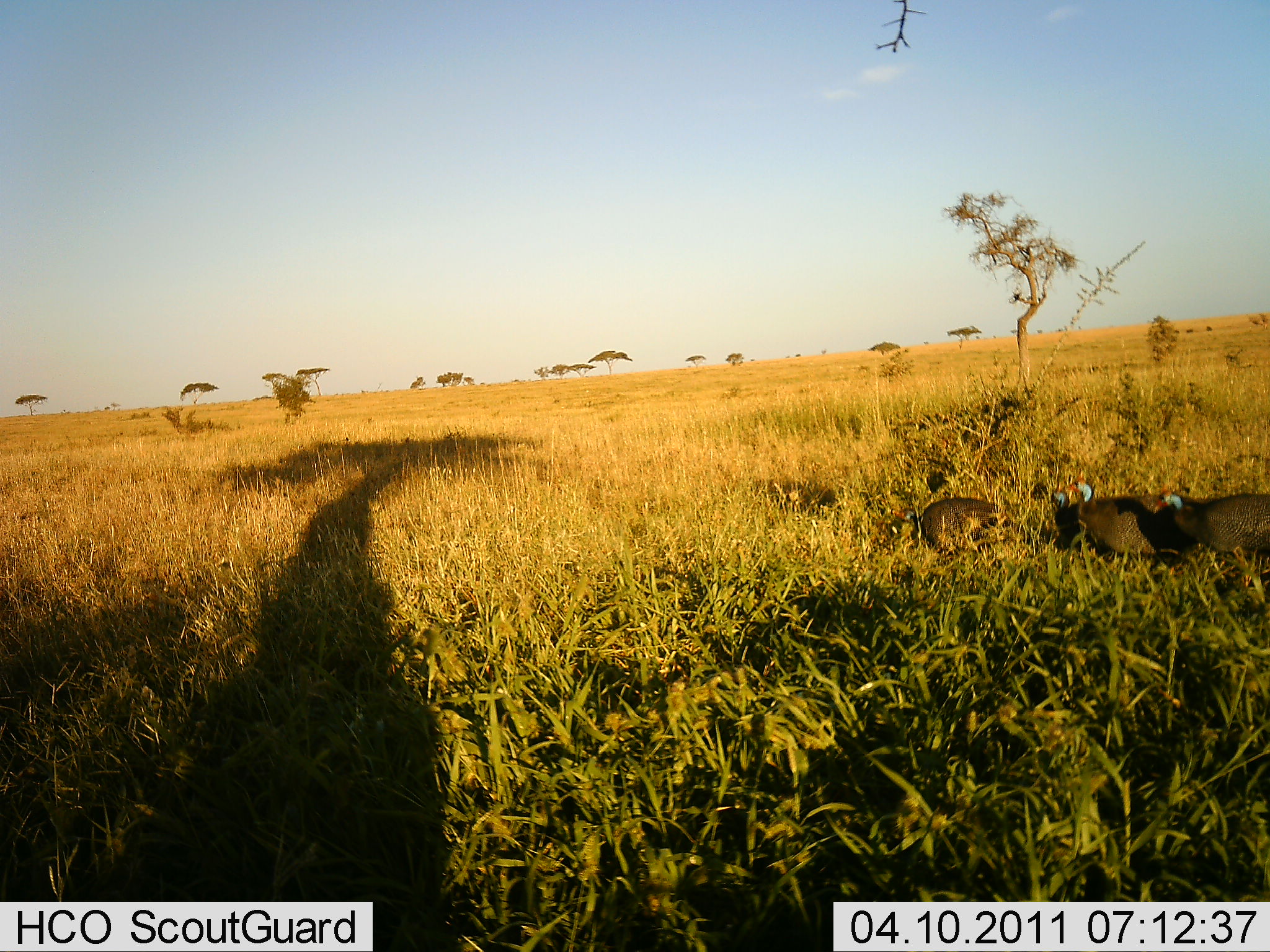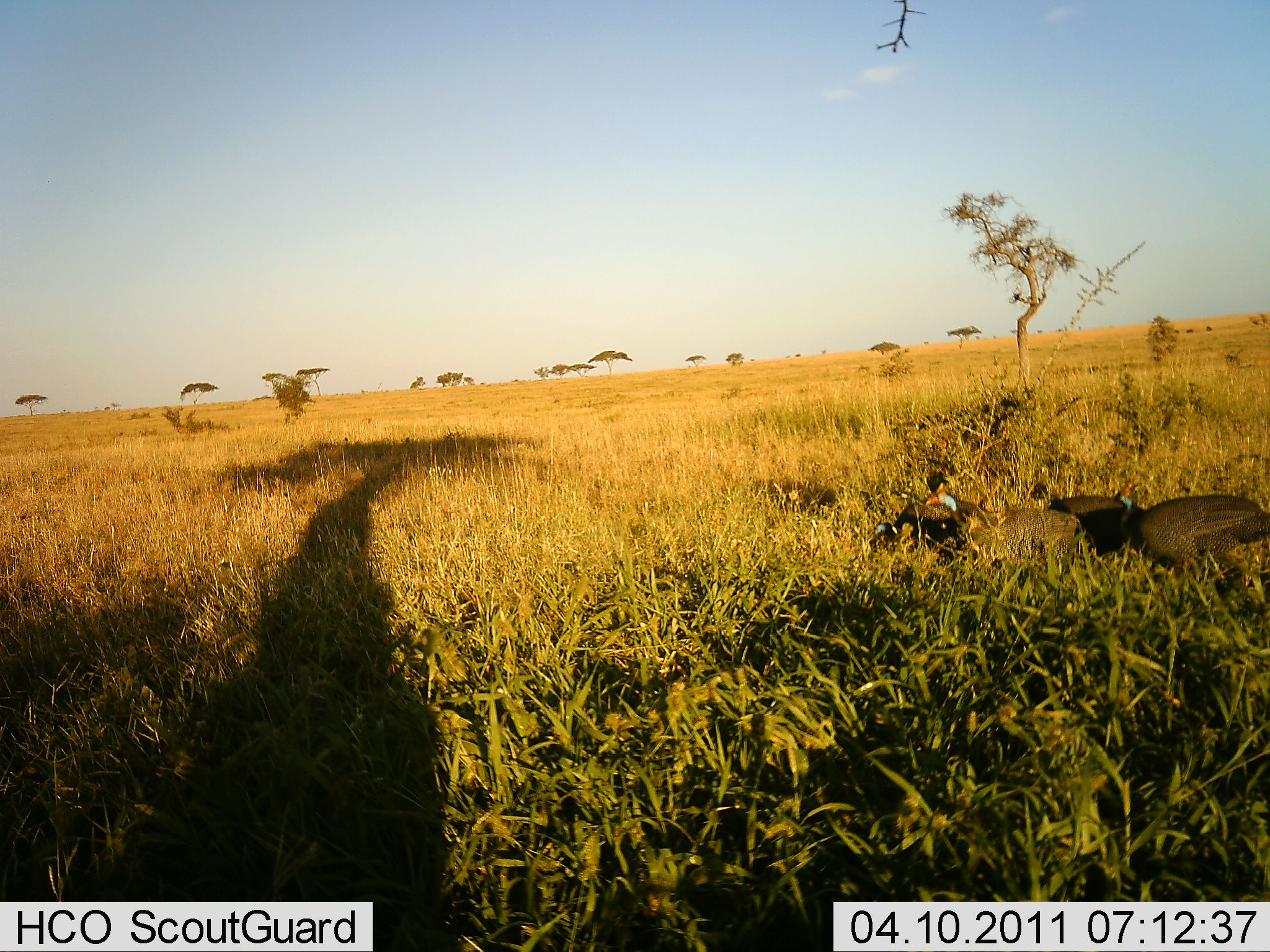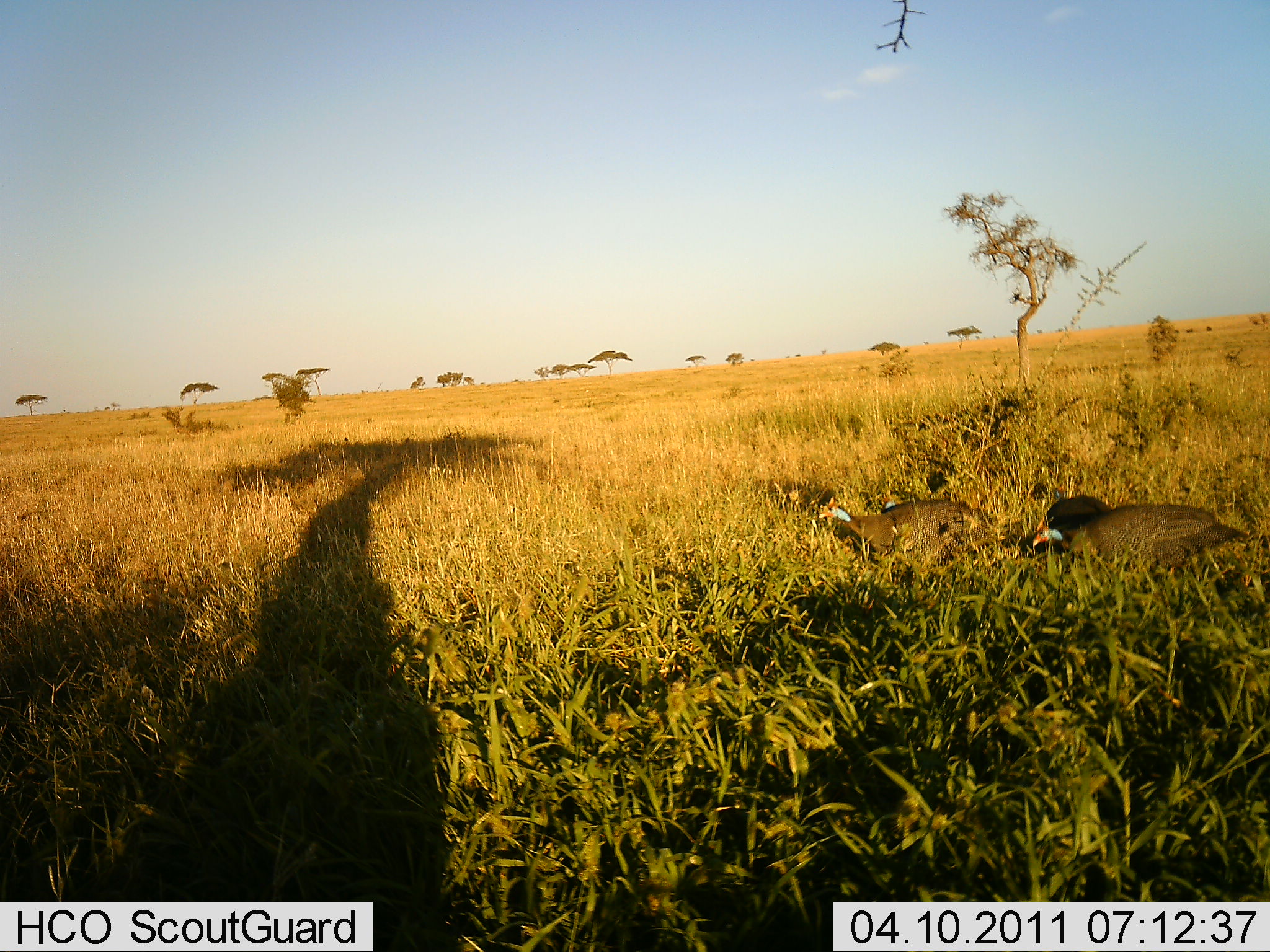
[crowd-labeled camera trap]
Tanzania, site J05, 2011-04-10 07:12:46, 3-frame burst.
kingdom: Animalia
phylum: Chordata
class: Aves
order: Galliformes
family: Numididae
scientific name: Numididae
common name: guinea fowl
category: guineafowl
Guineafowl (guinea fowl) (Numididae), count 4. Behavior (volunteer vote fractions): standing 18%, resting 0%, moving 82%, interacting 0%. Young present (vote fraction): 0%. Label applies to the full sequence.